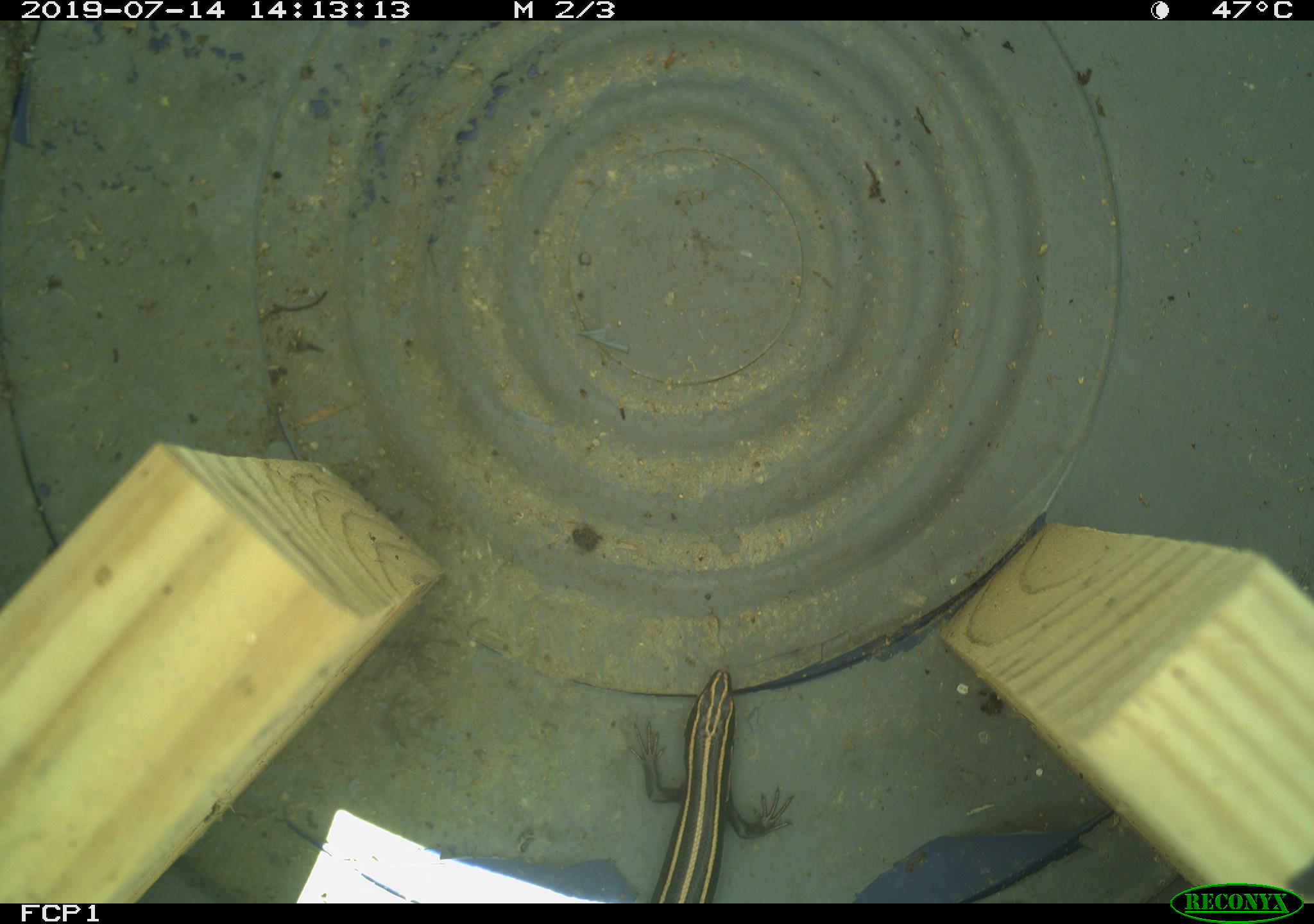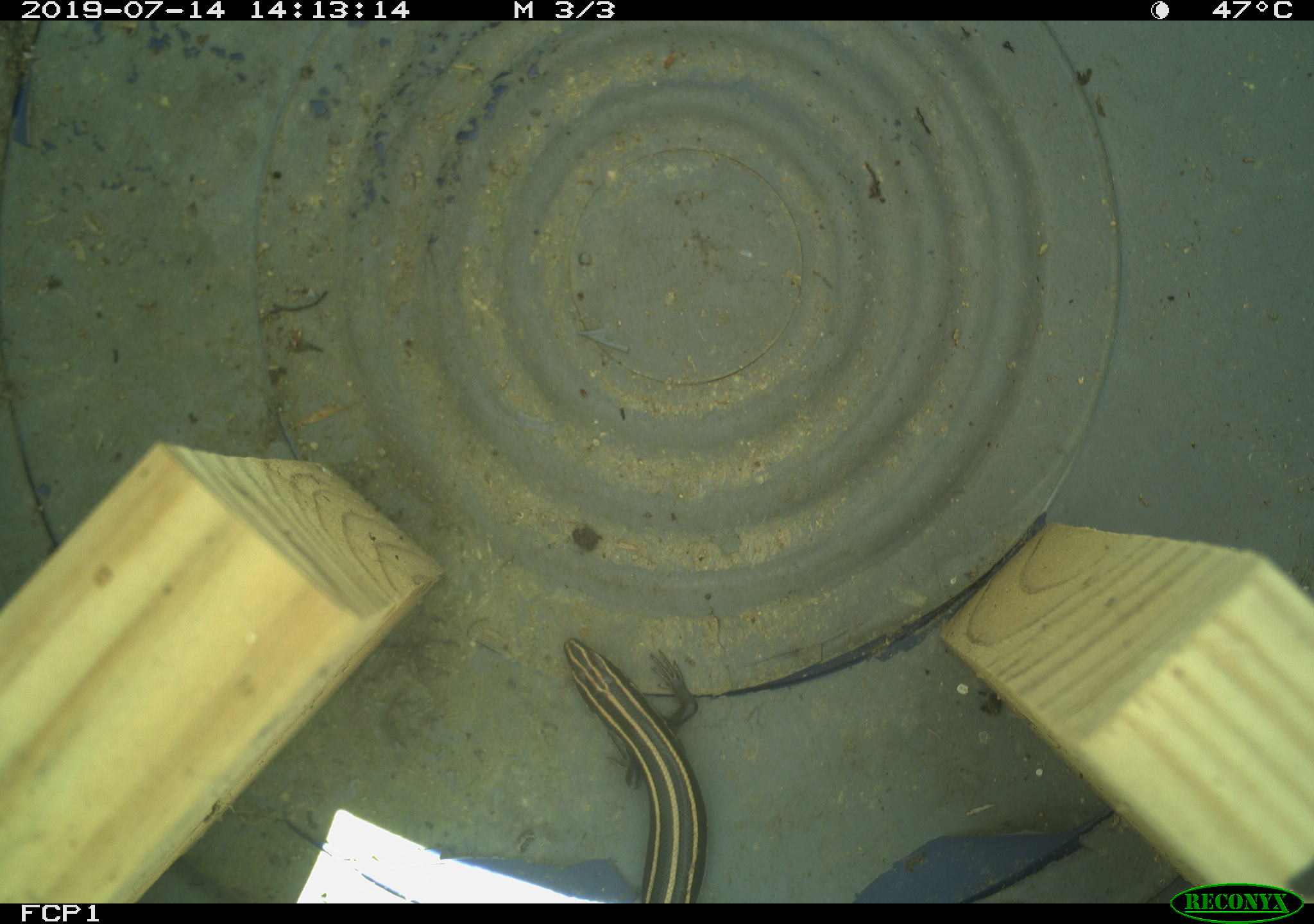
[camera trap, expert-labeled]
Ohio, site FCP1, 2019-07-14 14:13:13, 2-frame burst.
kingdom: Animalia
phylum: Chordata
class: Reptilia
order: Squamata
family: Scincidae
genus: Plestiodon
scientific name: Plestiodon fasciatus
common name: common five-lined skink